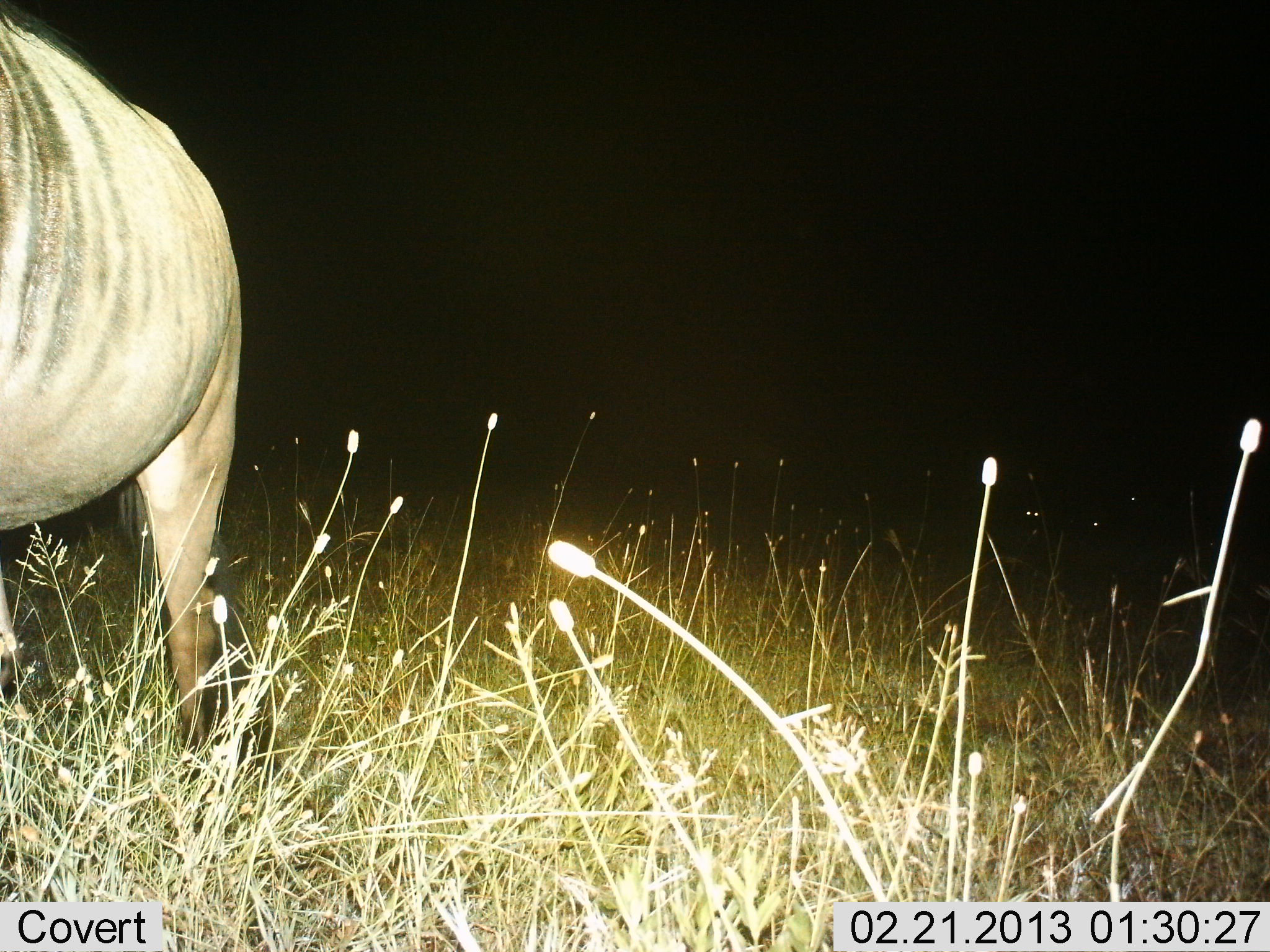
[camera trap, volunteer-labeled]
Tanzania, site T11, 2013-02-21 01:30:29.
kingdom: Animalia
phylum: Chordata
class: Mammalia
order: Artiodactyla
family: Bovidae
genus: Connochaetes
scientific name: Connochaetes taurinus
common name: blue wildebeest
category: wildebeest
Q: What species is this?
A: Wildebeest (blue wildebeest) (Connochaetes taurinus).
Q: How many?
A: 1.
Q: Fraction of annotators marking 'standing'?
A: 100%.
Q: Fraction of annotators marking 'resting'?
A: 0%.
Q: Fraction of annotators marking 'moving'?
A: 0%.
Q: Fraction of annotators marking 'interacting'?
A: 0%.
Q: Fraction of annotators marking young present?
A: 0%.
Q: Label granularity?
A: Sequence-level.